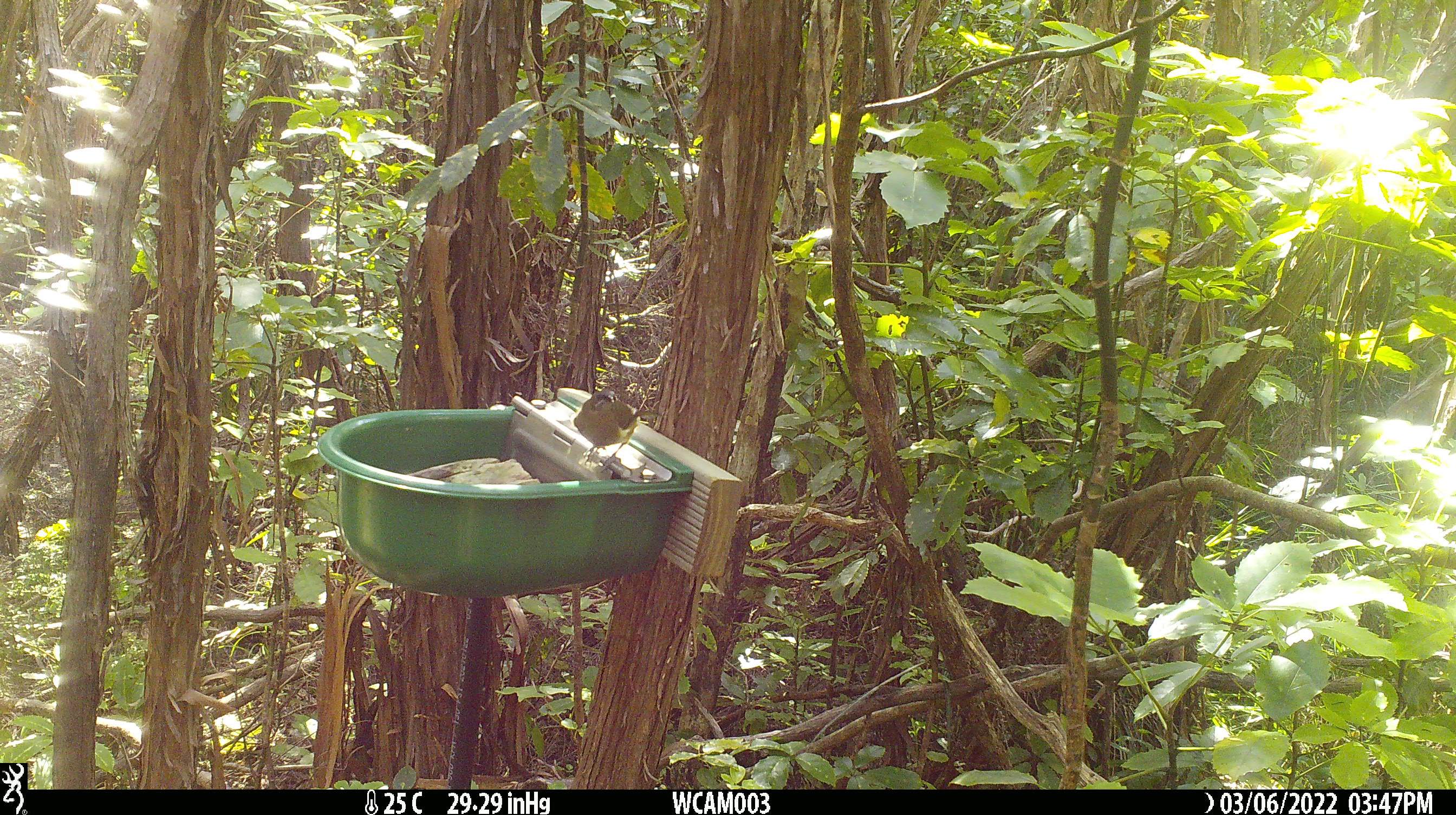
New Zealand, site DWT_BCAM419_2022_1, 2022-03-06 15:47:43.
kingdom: Animalia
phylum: Chordata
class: Aves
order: Passeriformes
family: Meliphagidae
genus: Anthornis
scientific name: Anthornis melanura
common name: new zealand bellbird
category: bellbird